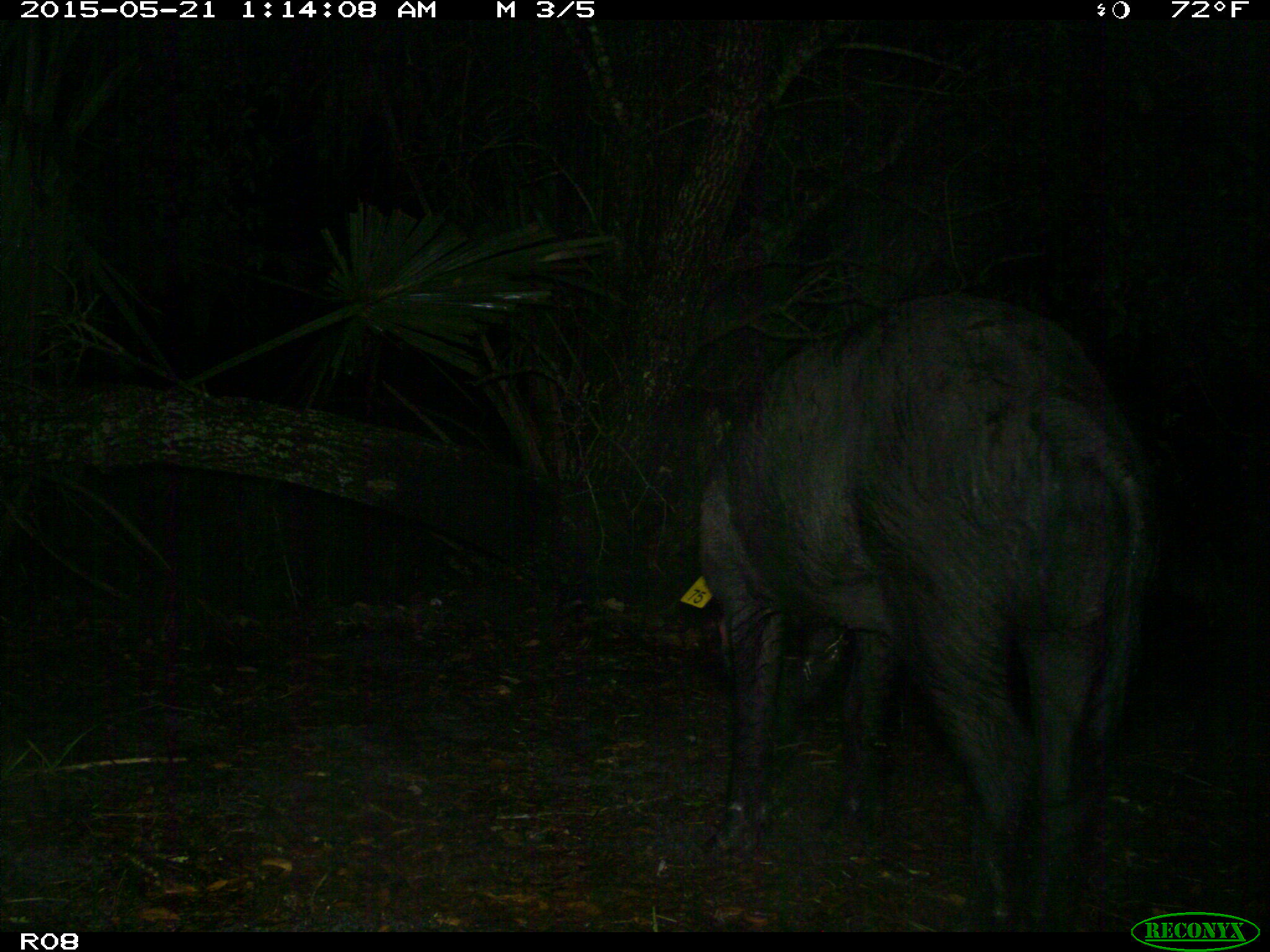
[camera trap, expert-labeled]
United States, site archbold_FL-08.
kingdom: Animalia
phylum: Chordata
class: Mammalia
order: Artiodactyla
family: Suidae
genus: Sus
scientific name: Sus scrofa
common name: wild boar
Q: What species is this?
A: Sus scrofa (wild boar).